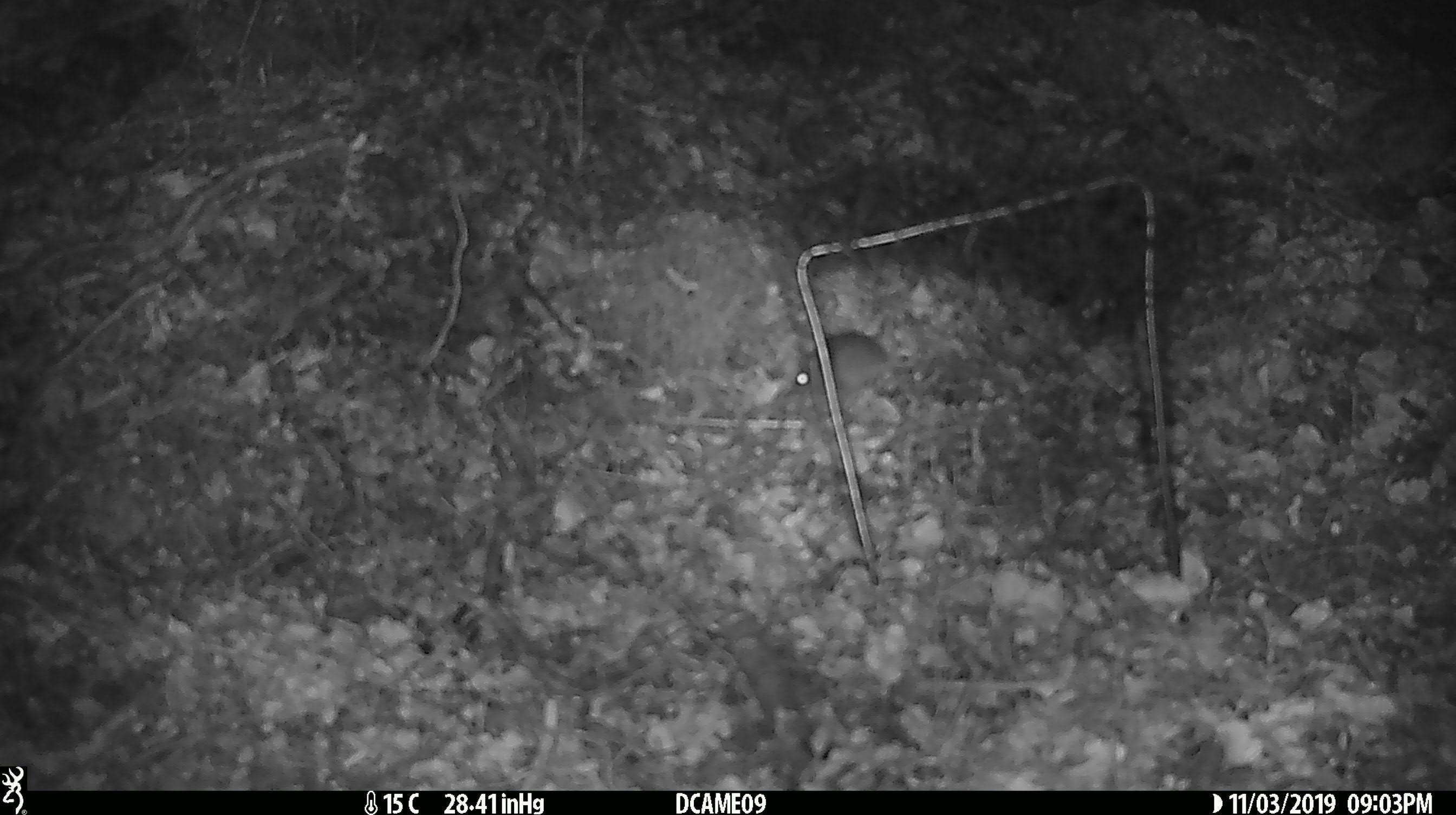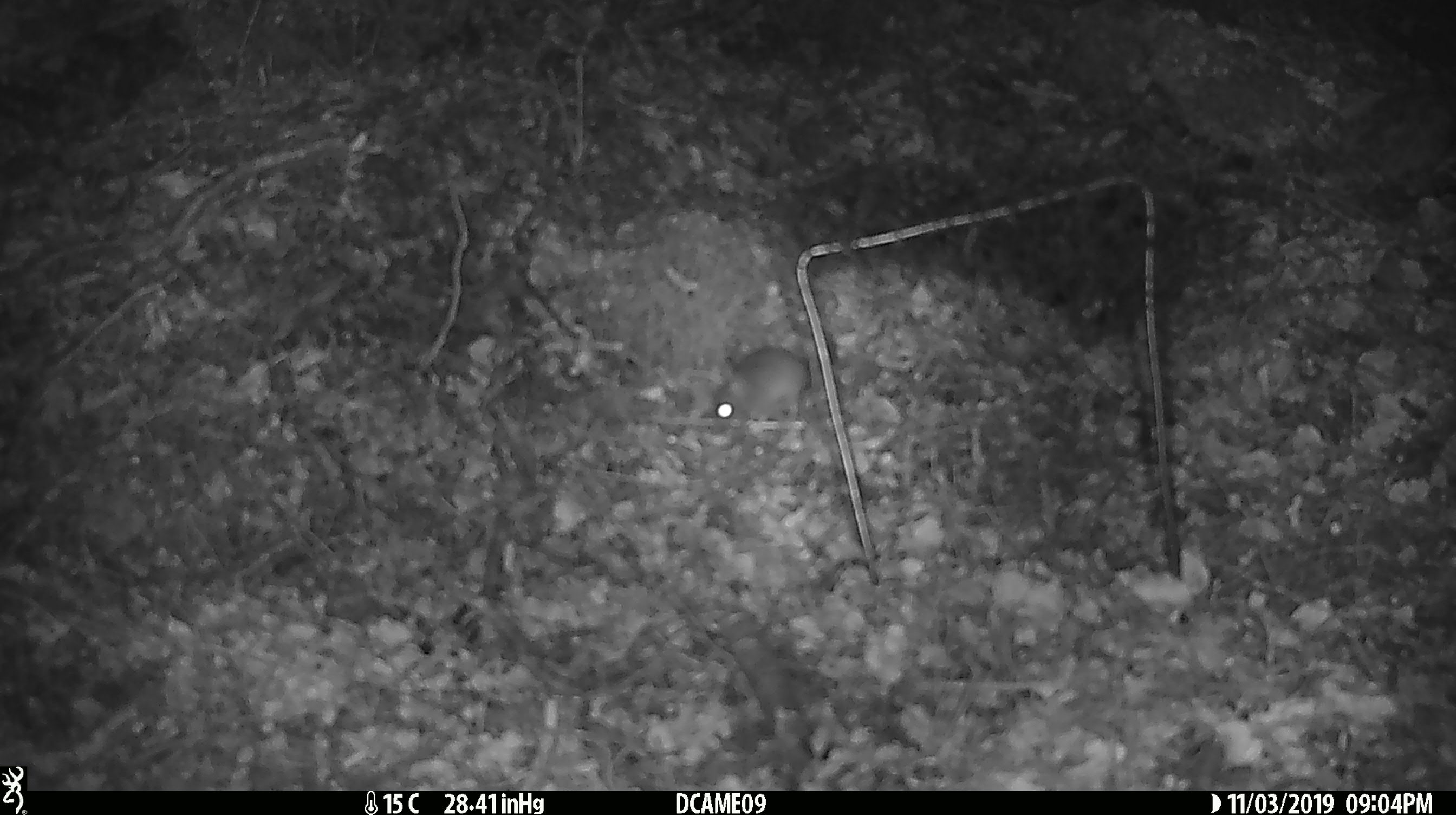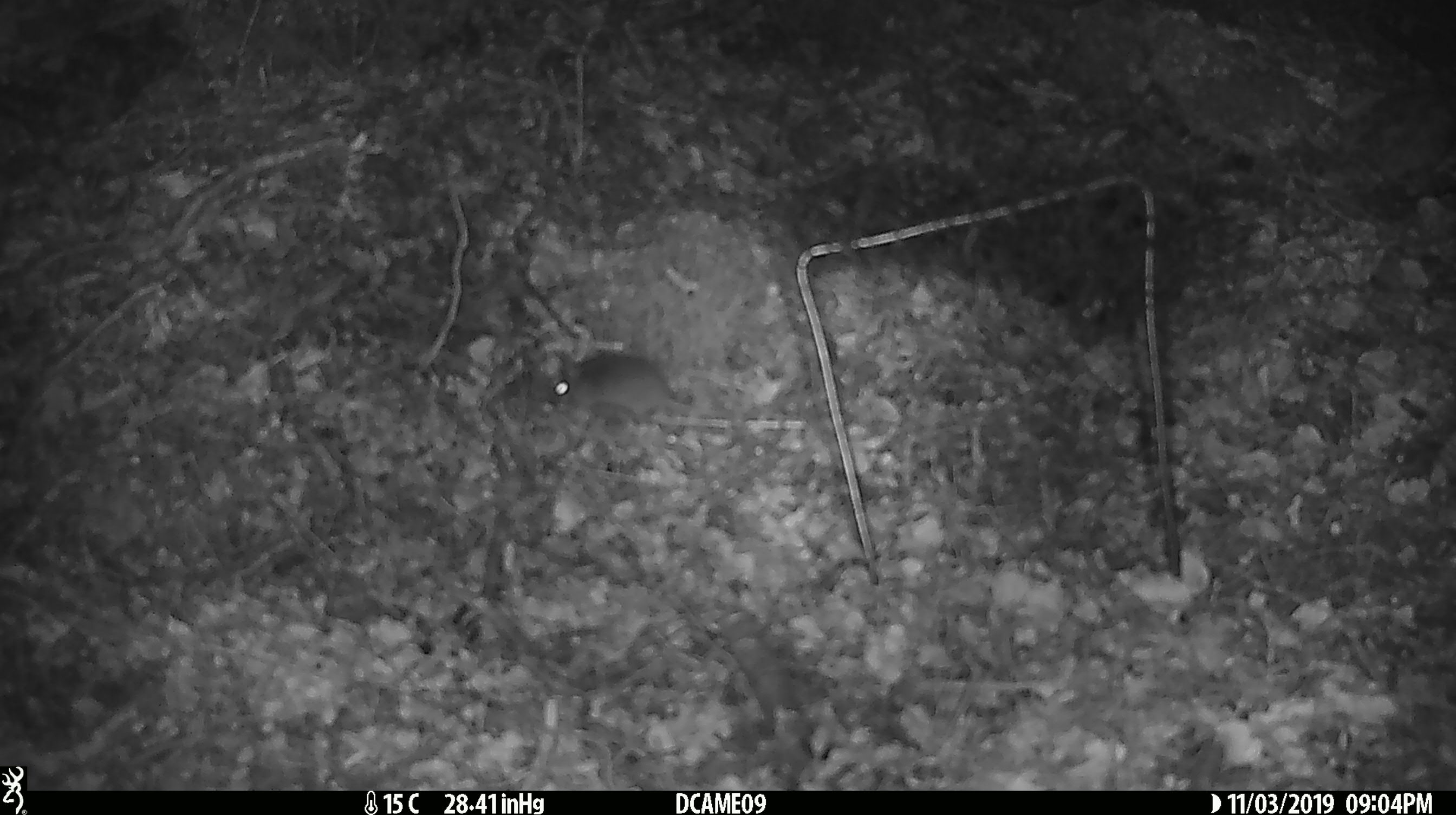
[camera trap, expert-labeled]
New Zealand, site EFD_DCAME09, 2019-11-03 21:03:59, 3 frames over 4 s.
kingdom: Animalia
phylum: Chordata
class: Mammalia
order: Rodentia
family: Muridae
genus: Mus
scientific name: Mus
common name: mouse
Mouse (Mus).